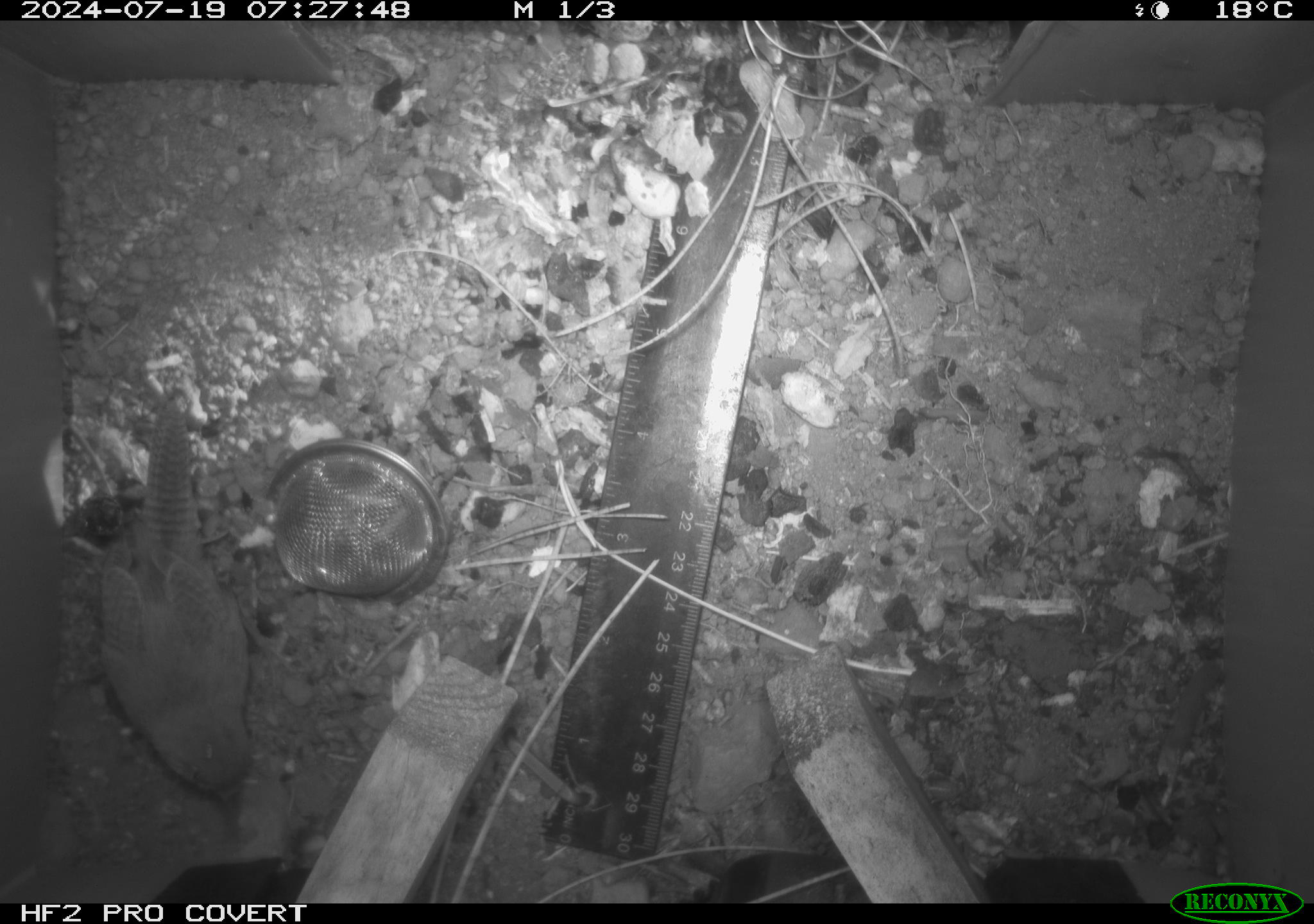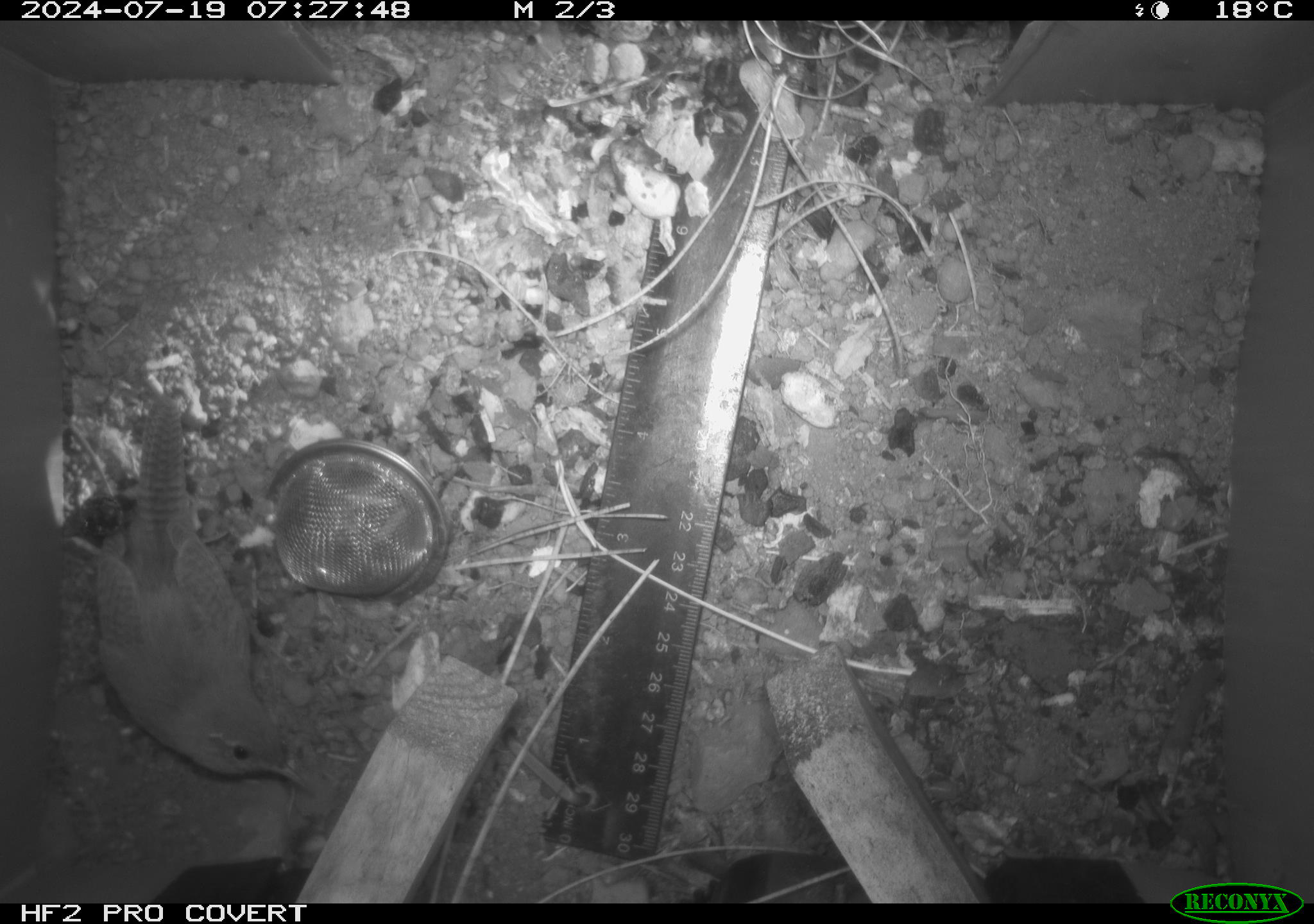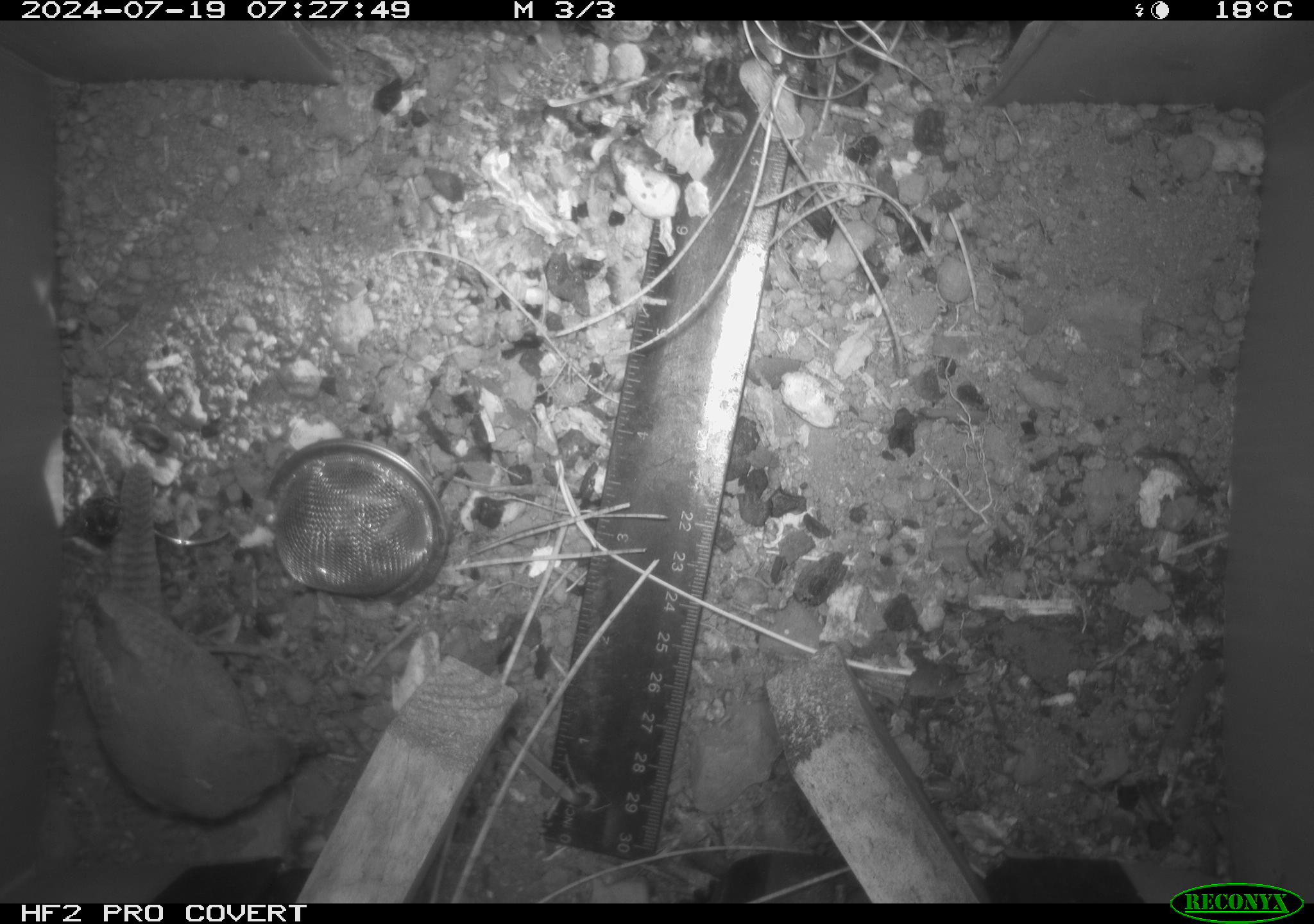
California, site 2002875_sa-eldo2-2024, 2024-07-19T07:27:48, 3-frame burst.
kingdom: Animalia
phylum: Chordata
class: Aves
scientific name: Aves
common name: bird